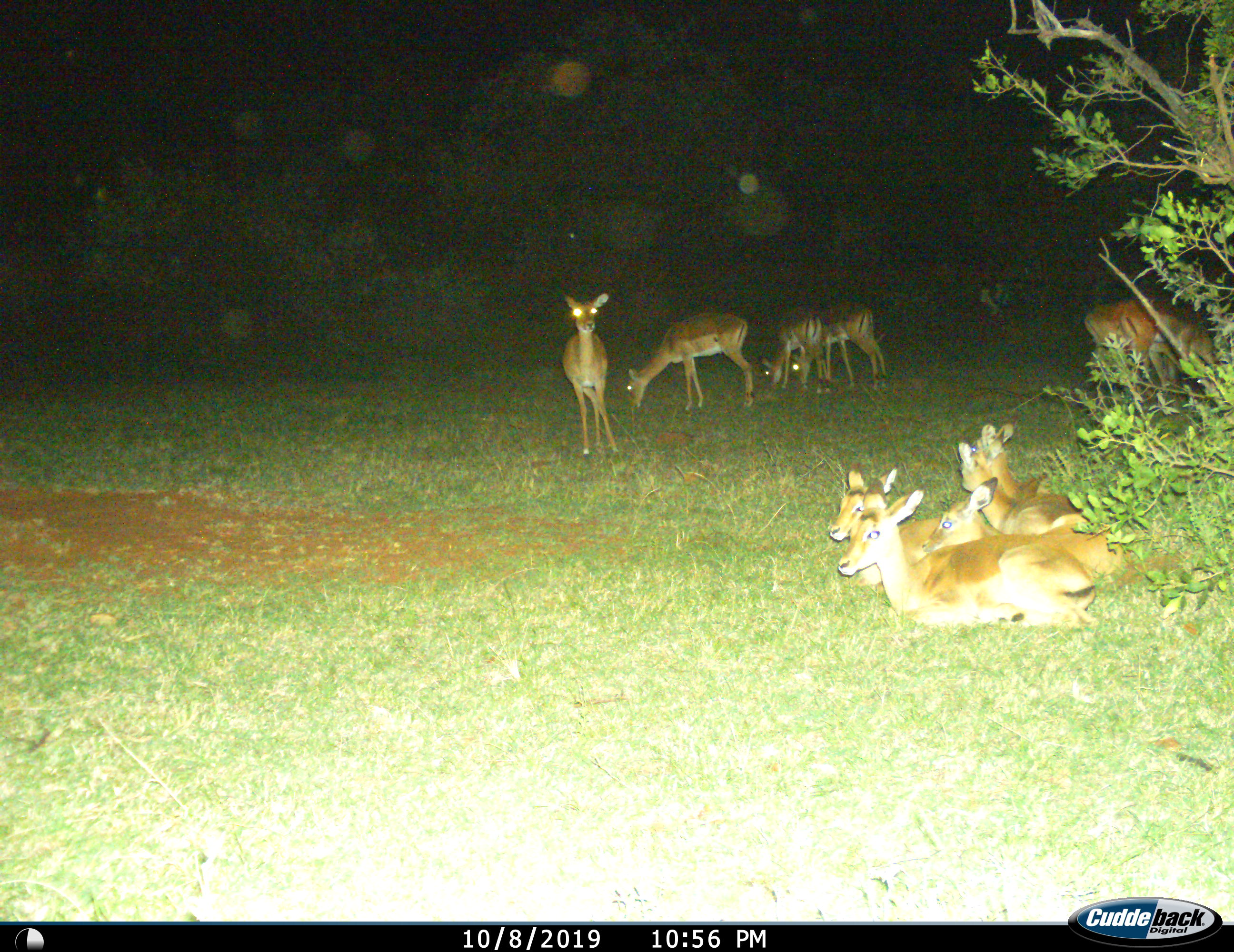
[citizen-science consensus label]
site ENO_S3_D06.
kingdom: Animalia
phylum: Chordata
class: Mammalia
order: Artiodactyla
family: Bovidae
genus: Aepyceros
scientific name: Aepyceros melampus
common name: impala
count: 11-50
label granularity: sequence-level